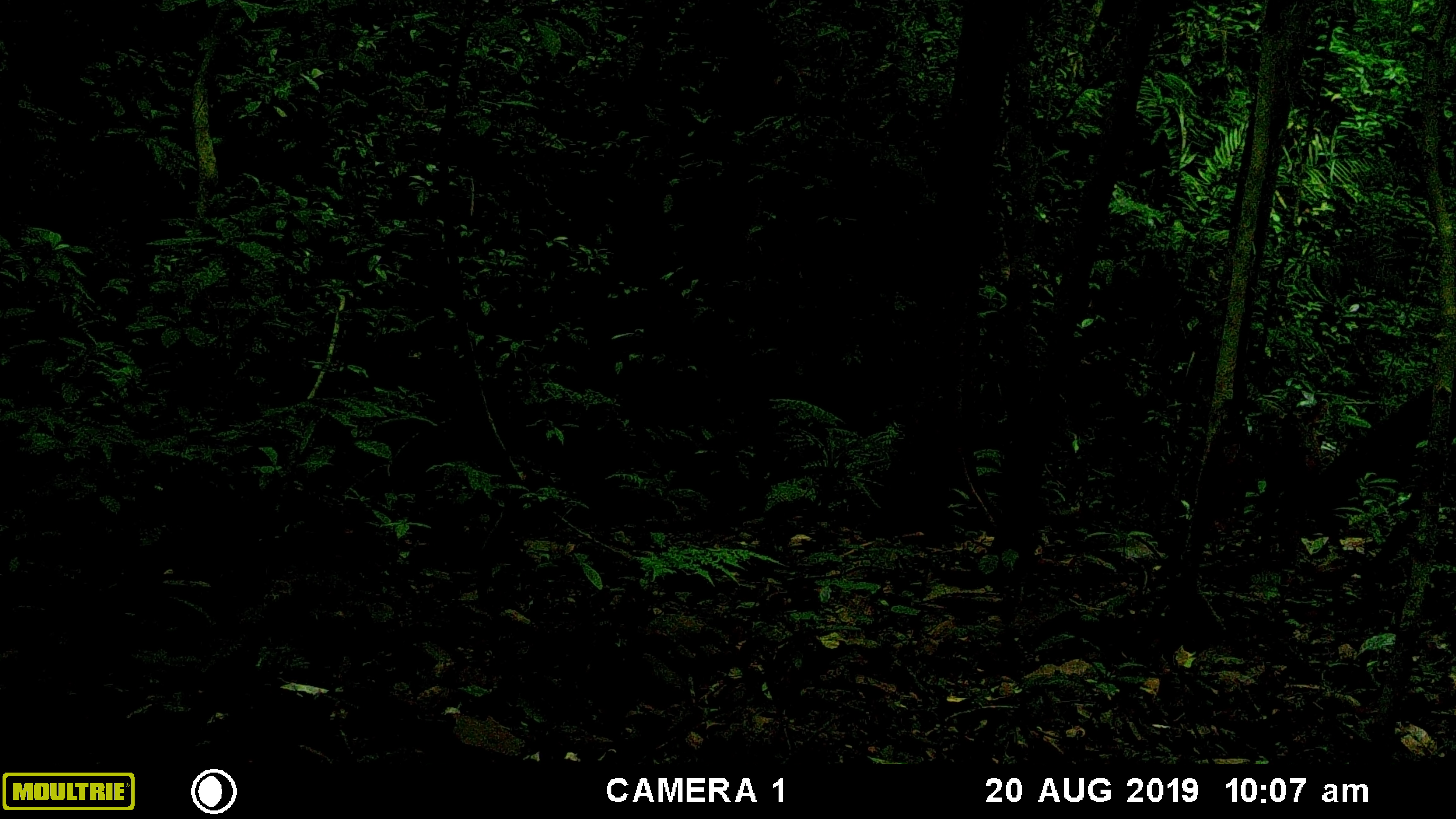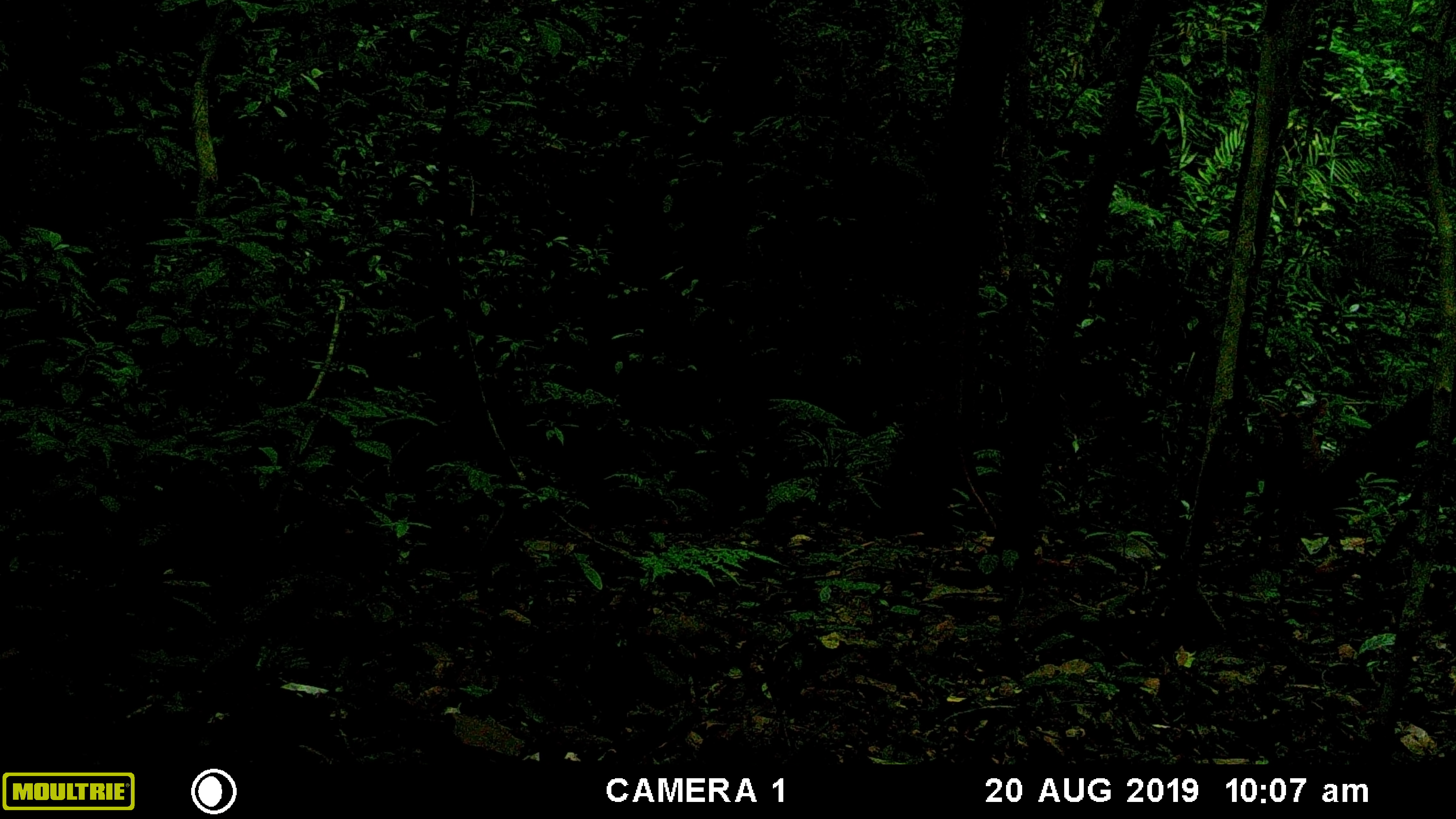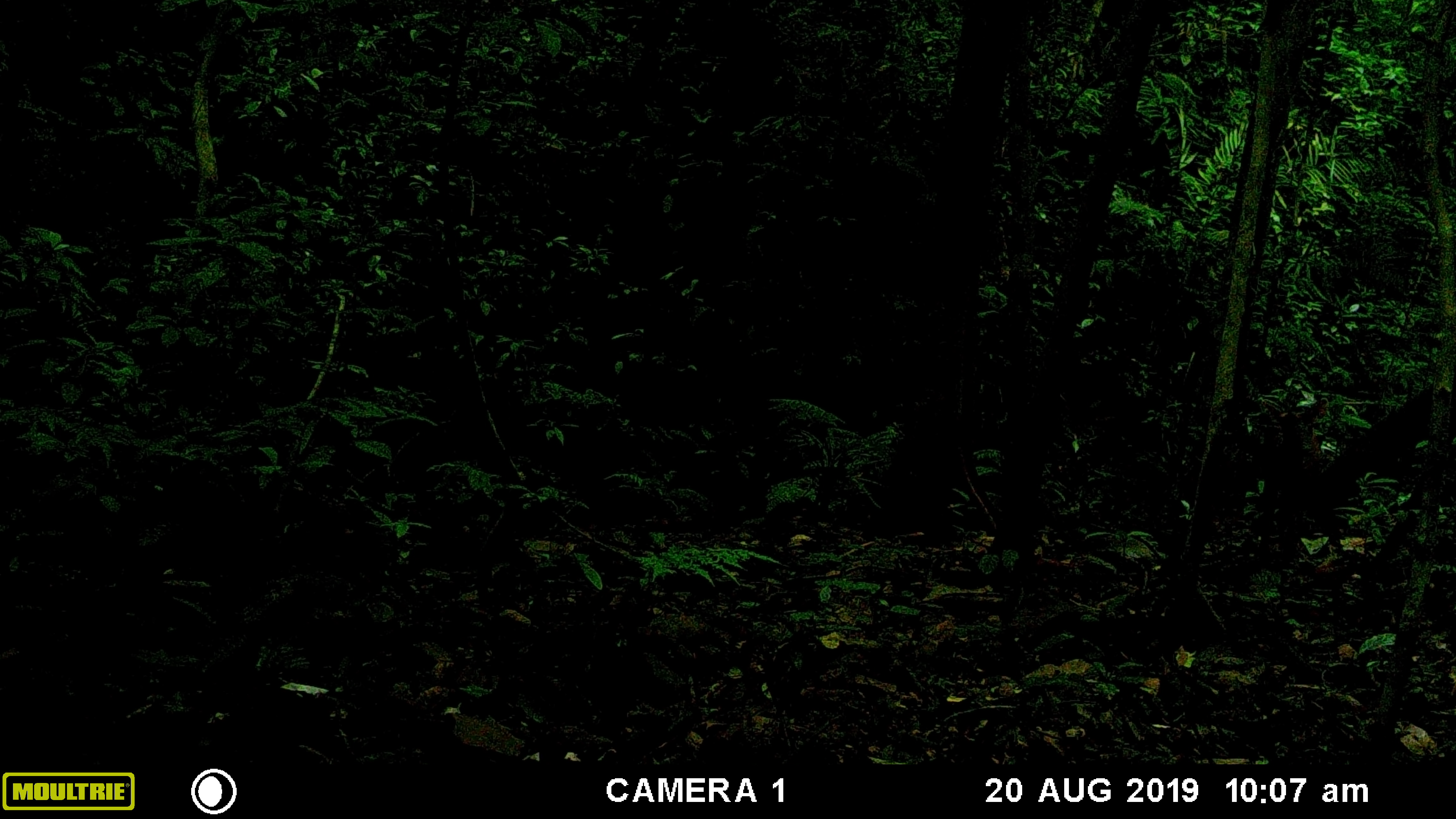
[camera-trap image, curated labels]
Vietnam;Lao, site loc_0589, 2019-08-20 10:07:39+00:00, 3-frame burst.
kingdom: Animalia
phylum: Chordata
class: Mammalia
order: Artiodactyla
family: Suidae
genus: Sus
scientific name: Sus scrofa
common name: eurasian wild pig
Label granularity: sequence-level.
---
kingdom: Animalia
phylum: Chordata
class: Mammalia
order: Artiodactyla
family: Cervidae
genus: Muntiacus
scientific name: Muntiacus muntjak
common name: red muntjac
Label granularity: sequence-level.